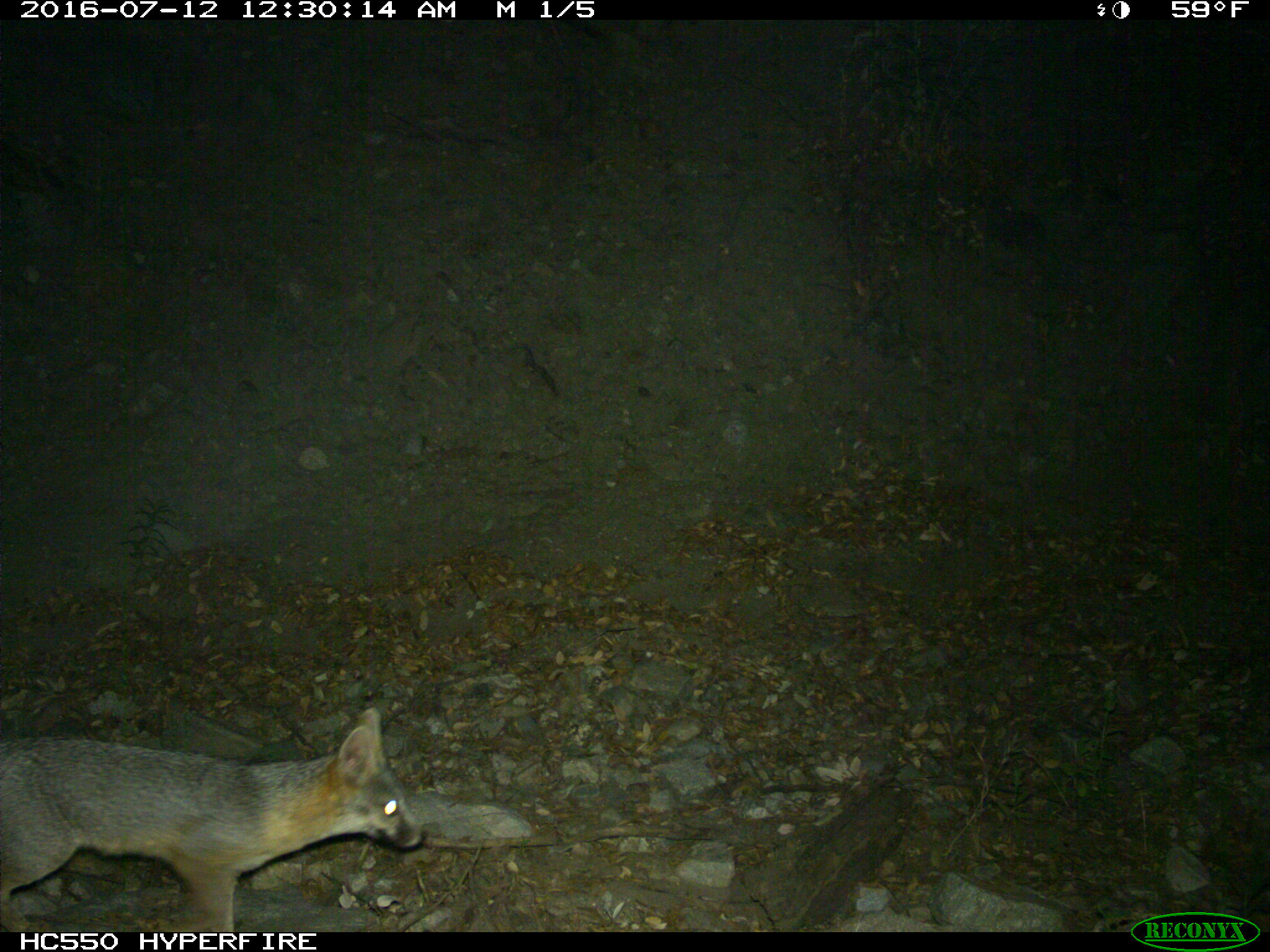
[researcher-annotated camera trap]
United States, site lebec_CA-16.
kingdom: Animalia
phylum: Chordata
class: Mammalia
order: Carnivora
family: Canidae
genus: Urocyon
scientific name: Urocyon cinereoargenteus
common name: gray fox